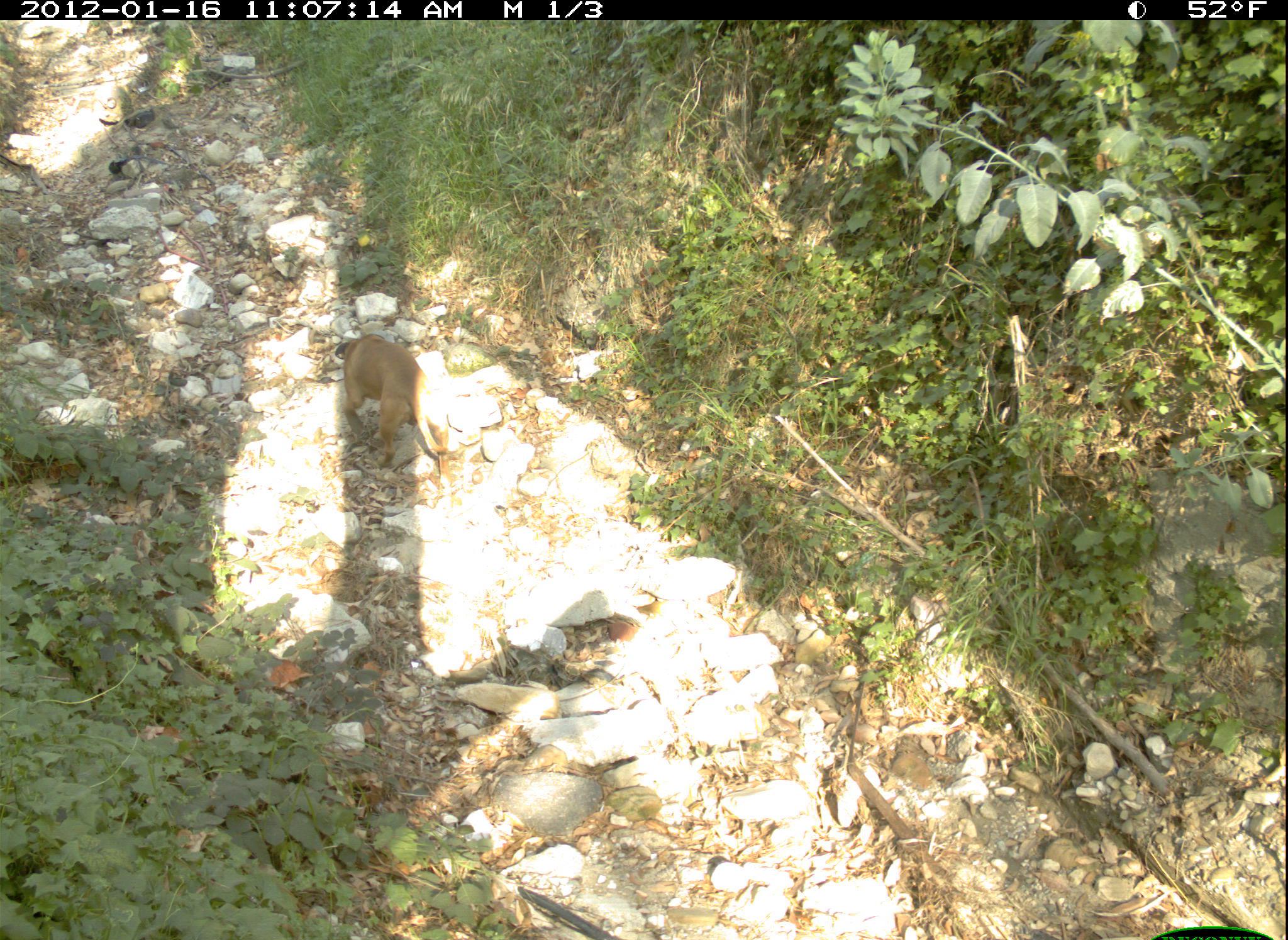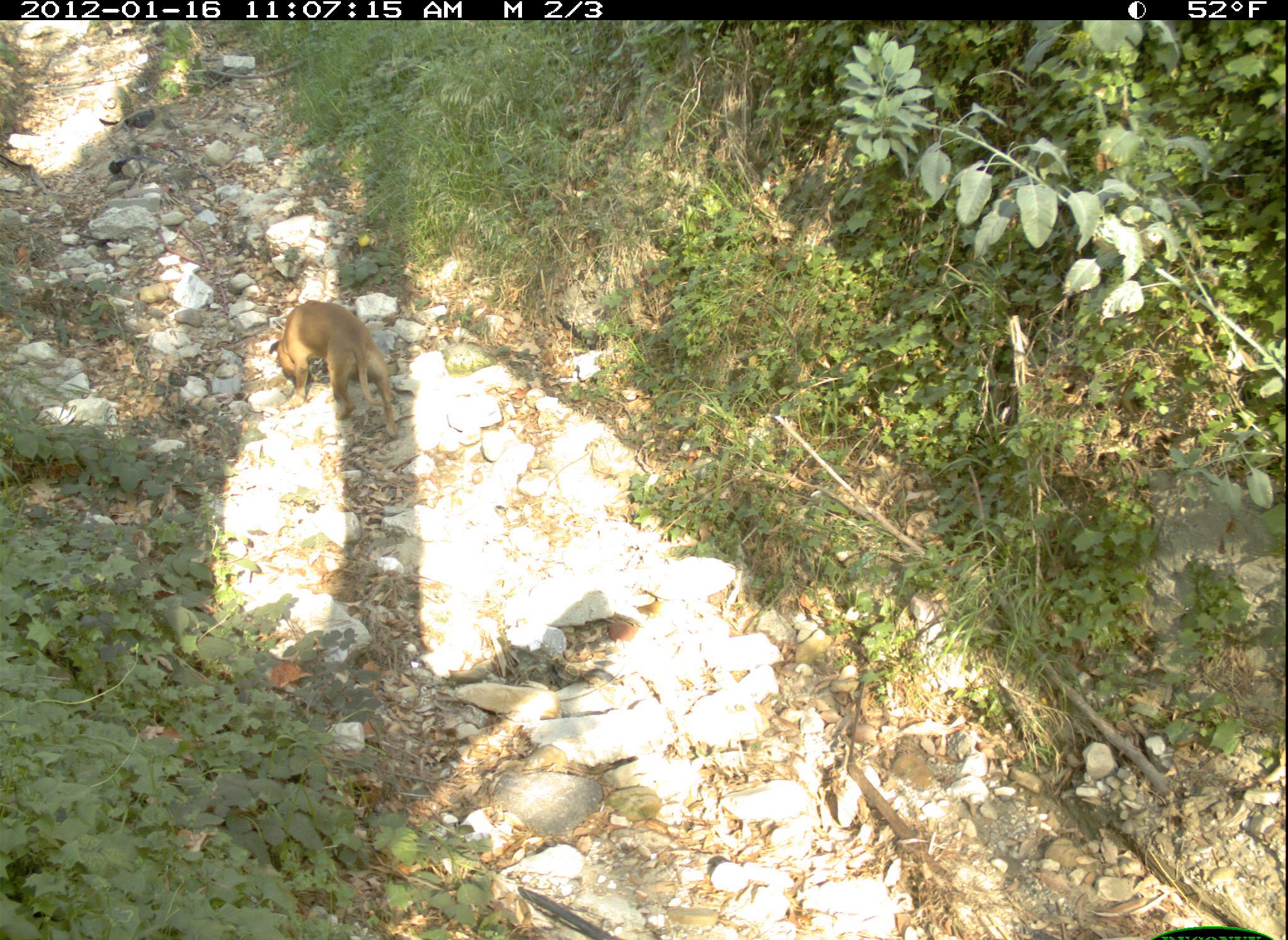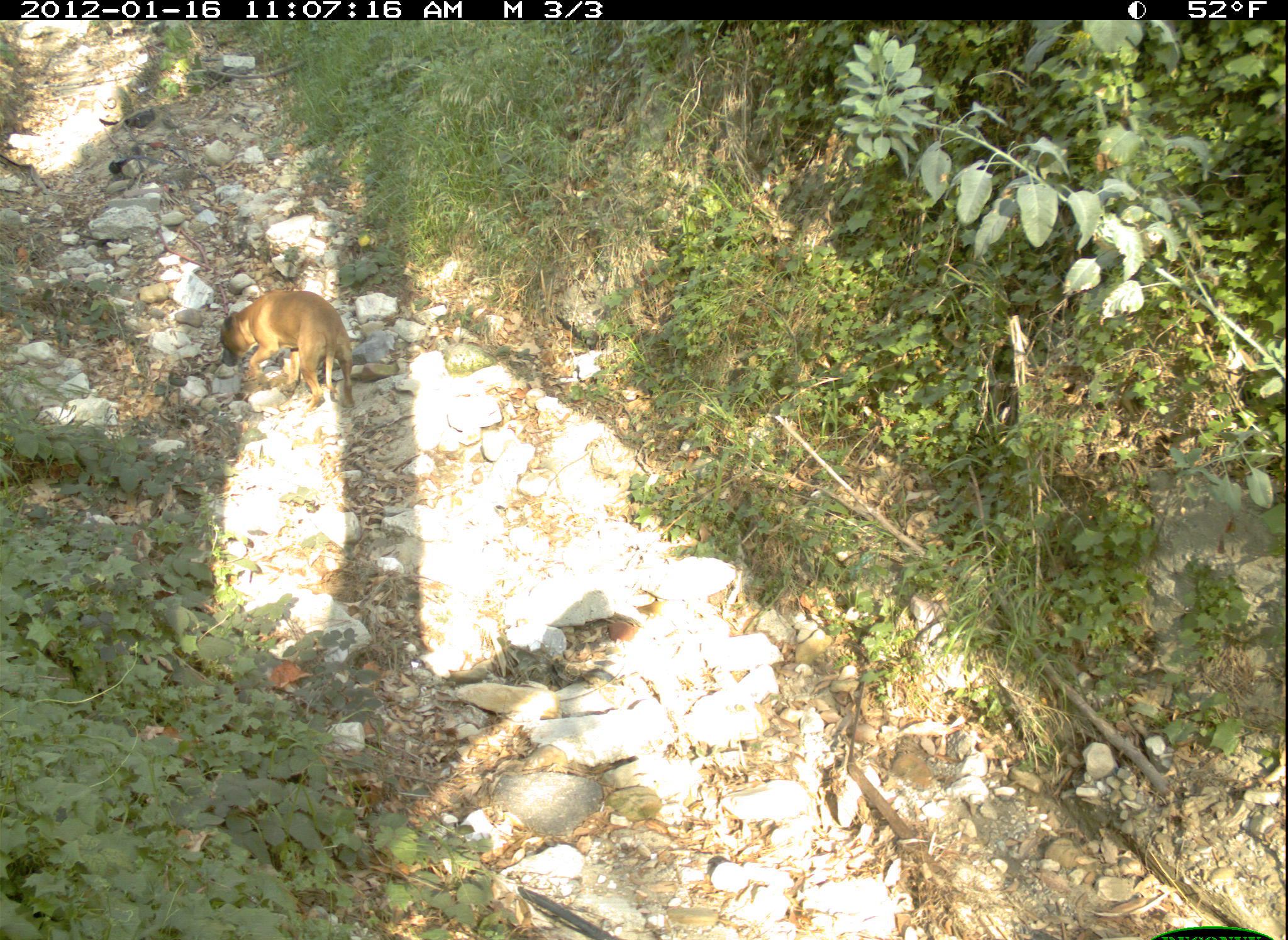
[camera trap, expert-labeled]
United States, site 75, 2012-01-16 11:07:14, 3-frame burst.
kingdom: Animalia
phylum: Chordata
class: Mammalia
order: Carnivora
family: Canidae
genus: Canis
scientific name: Canis familiaris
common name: domestic dog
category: dog